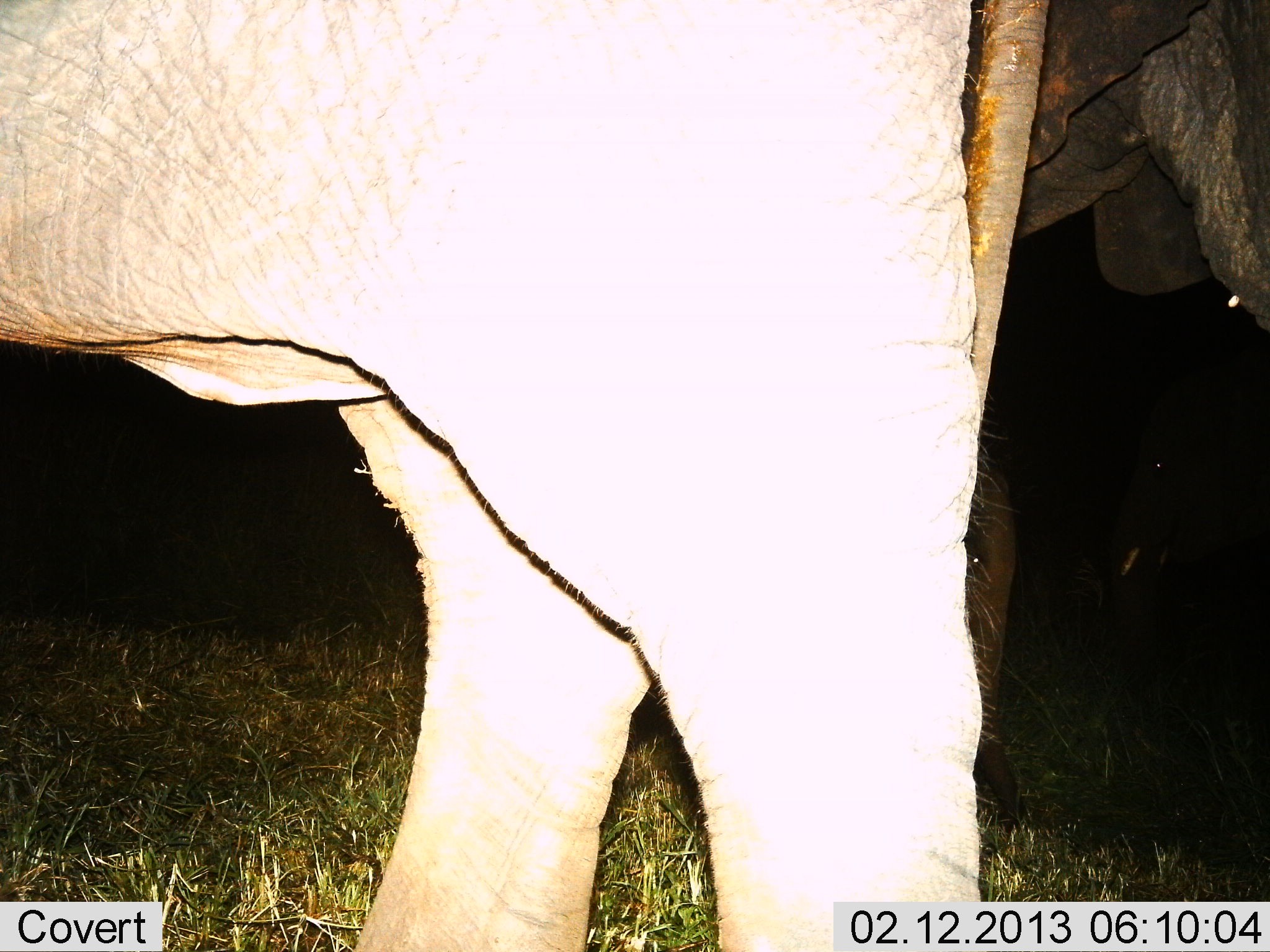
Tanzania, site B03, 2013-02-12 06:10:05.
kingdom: Animalia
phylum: Chordata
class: Mammalia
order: Proboscidea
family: Elephantidae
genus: Loxodonta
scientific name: Loxodonta africana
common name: african bush elephant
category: elephant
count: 2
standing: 86%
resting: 0%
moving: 21%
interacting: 3%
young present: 24%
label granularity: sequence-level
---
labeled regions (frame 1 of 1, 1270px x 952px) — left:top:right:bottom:
animal: 0:0:1013:952; 965:0:1270:341; 1106:362:1270:727; 963:455:1034:841